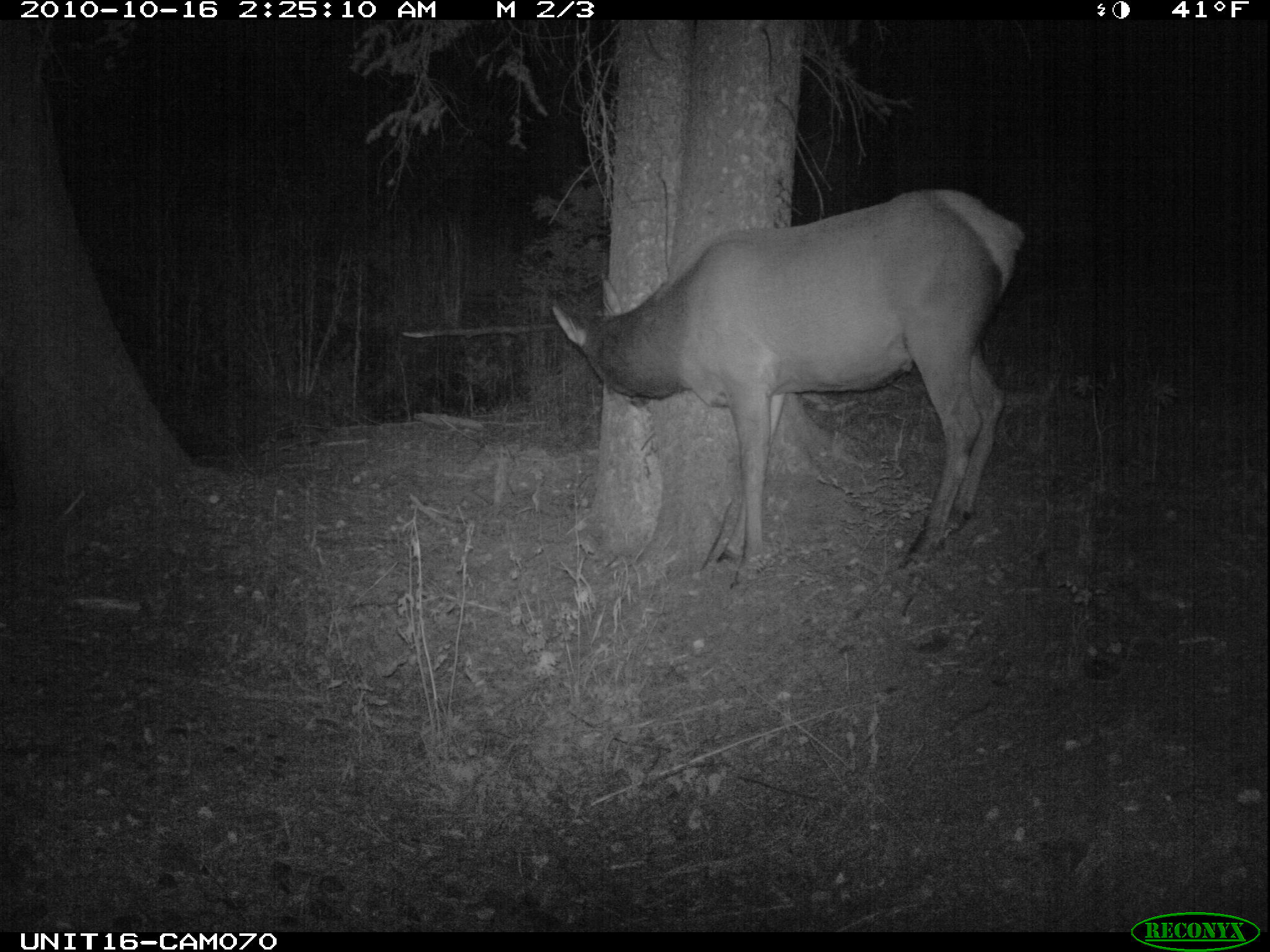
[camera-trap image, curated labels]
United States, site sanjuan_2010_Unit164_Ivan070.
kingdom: Animalia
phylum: Chordata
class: Mammalia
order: Artiodactyla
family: Cervidae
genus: Cervus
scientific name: Cervus elaphus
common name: red deer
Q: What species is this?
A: Cervus elaphus (red deer).